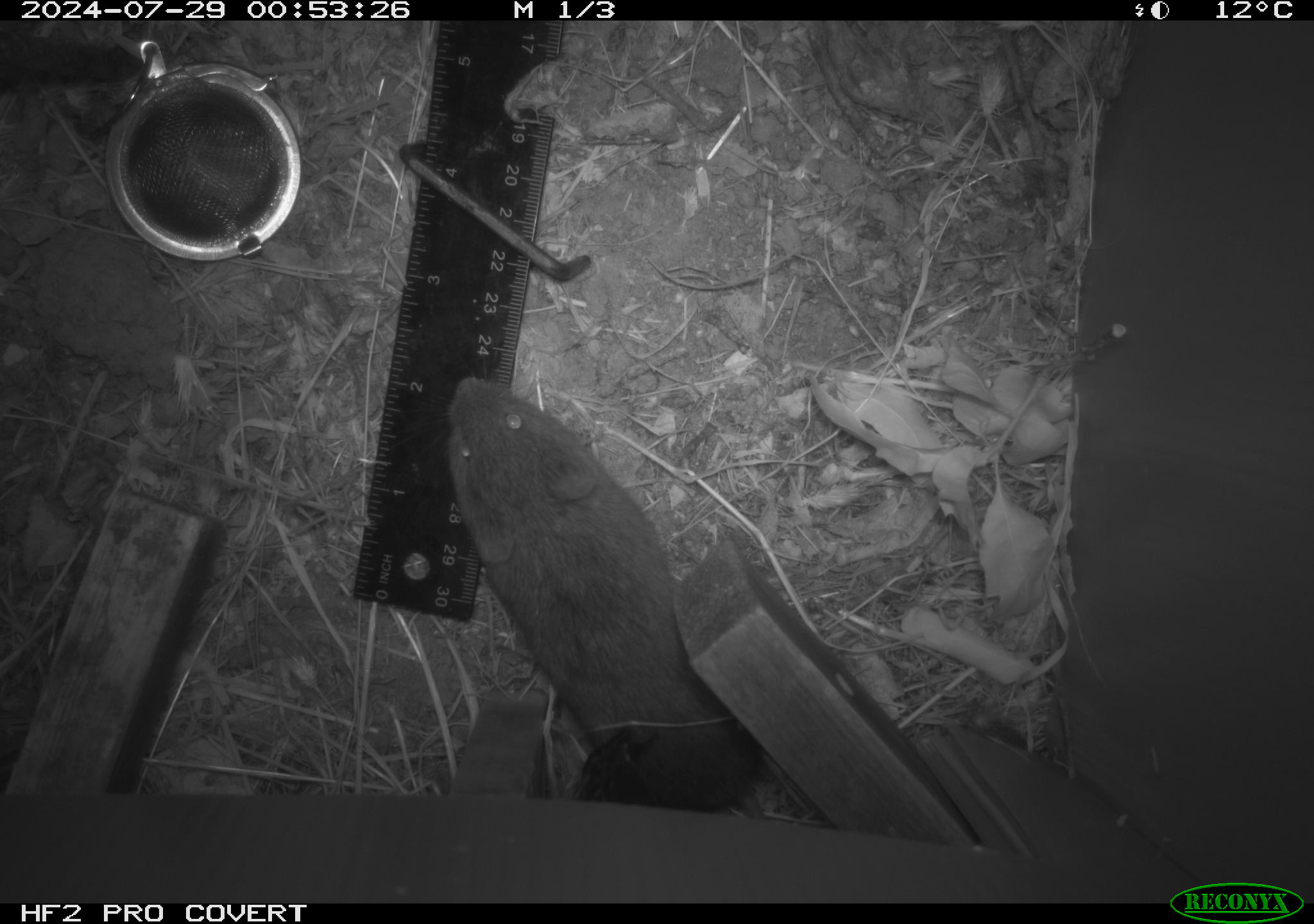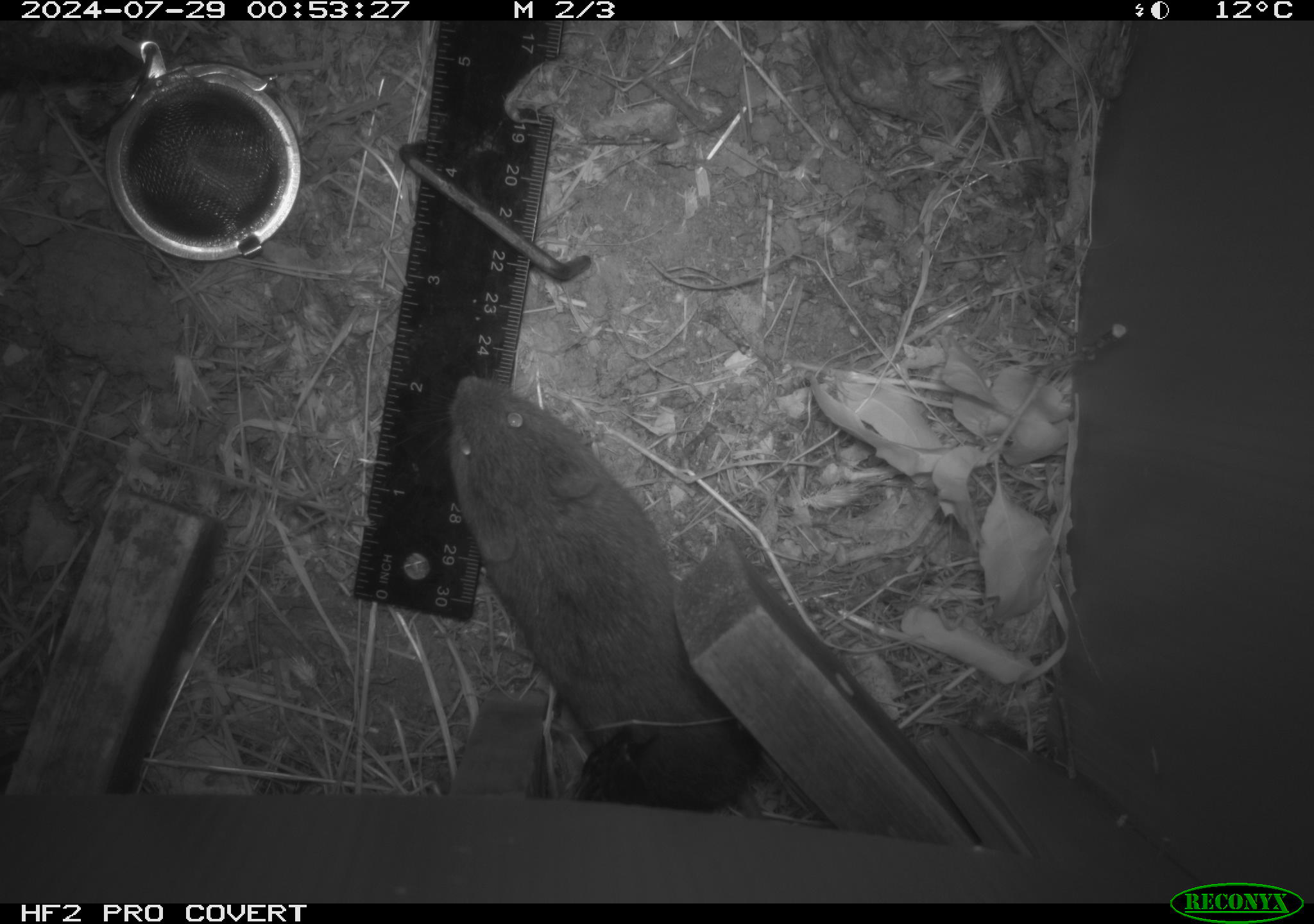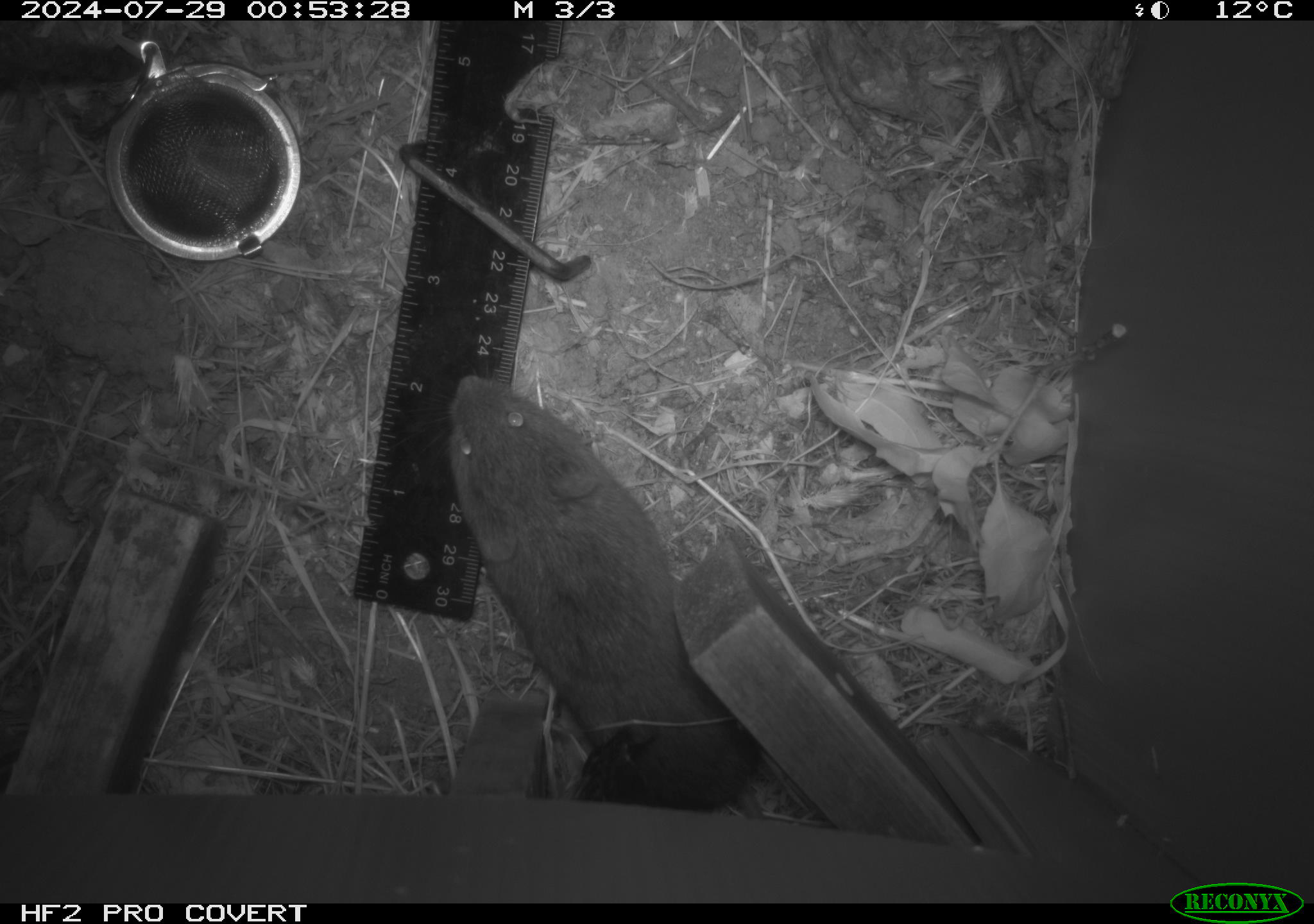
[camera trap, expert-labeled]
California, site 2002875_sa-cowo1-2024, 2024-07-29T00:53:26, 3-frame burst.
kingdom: Animalia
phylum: Chordata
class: Mammalia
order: Rodentia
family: Cricetidae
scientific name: Arvicolinae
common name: voles, lemmings, and muskrats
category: arvicolinae subfamily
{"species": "arvicolinae subfamily (voles, lemmings, and muskrats) (Arvicolinae)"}